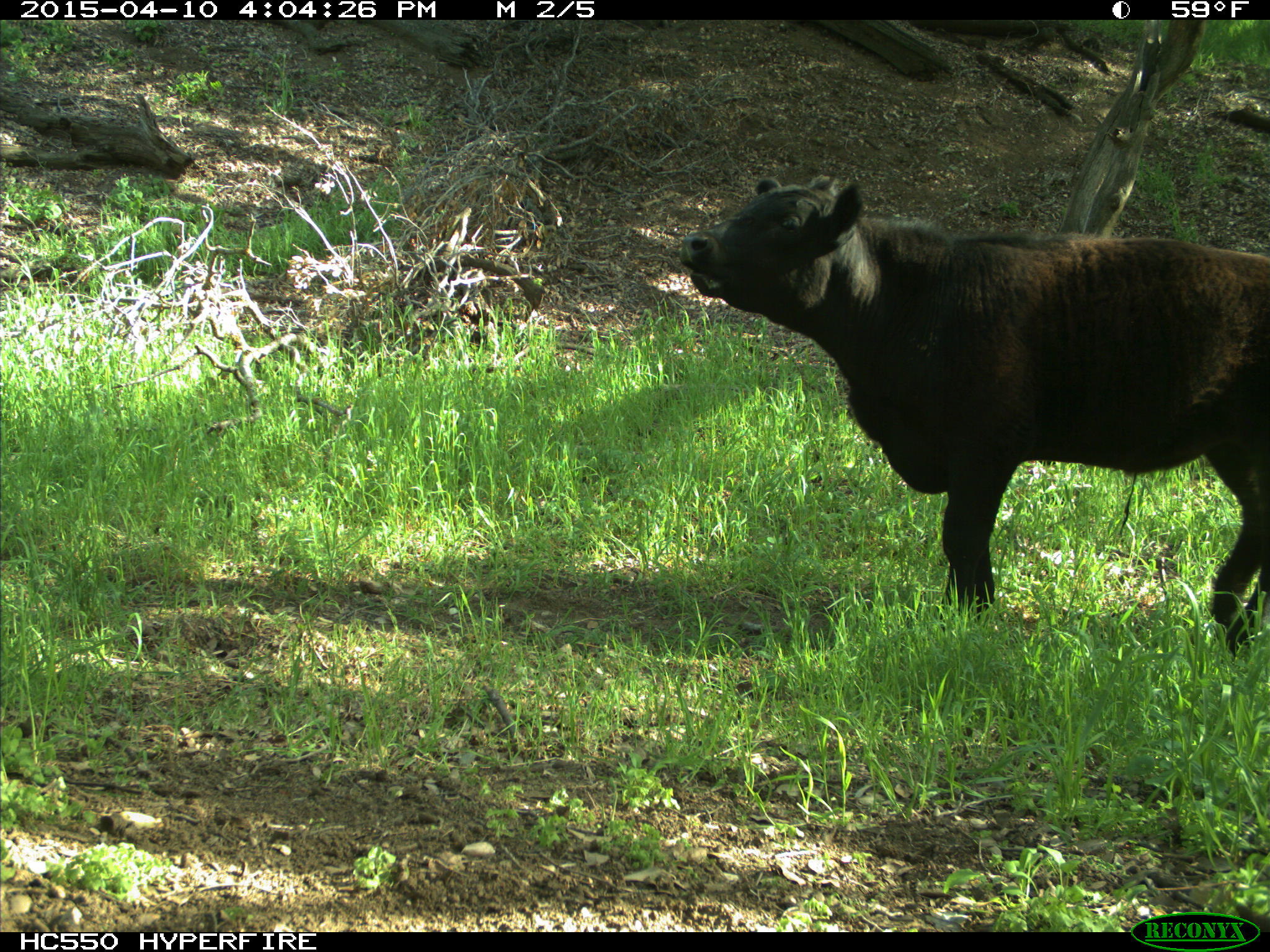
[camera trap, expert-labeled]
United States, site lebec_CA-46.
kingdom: Animalia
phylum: Chordata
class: Mammalia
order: Artiodactyla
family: Bovidae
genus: Bos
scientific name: Bos taurus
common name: domestic cow